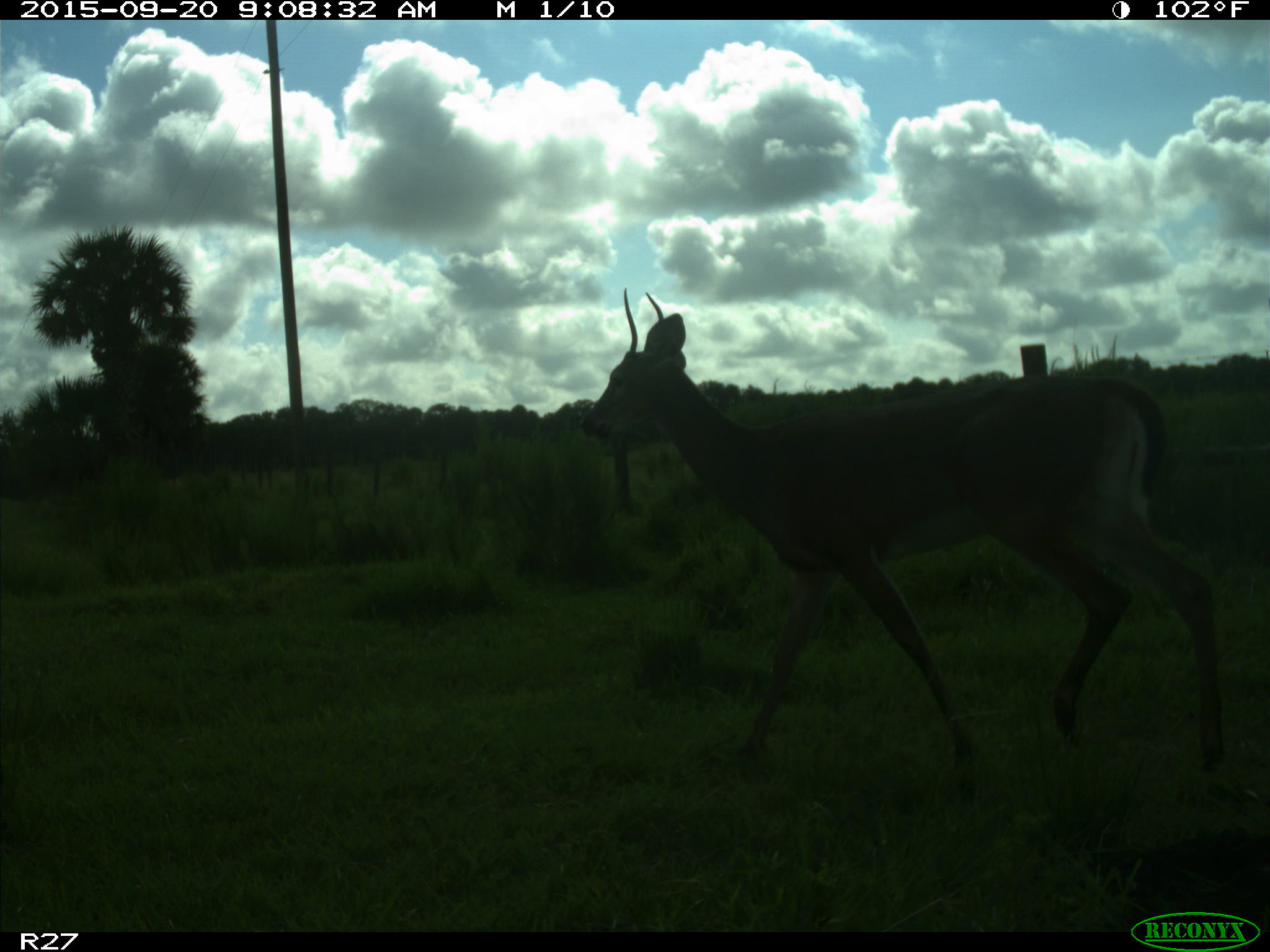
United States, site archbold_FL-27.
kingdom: Animalia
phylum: Chordata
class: Mammalia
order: Artiodactyla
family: Cervidae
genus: Odocoileus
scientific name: Odocoileus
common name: deer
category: unidentified deer